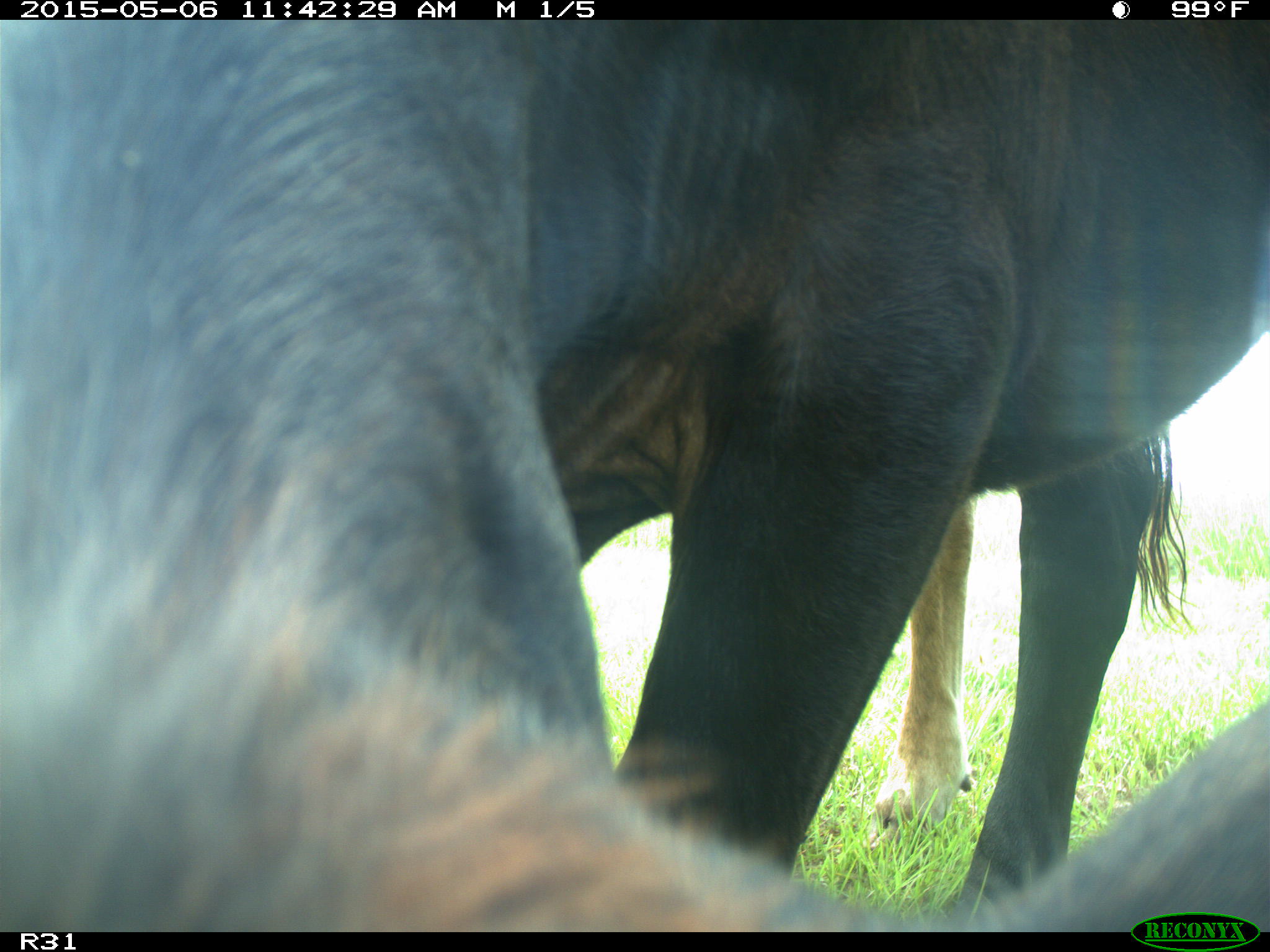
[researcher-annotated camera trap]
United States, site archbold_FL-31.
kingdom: Animalia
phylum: Chordata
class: Mammalia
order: Artiodactyla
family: Bovidae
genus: Bos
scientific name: Bos taurus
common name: domestic cow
Bos taurus (domestic cow).